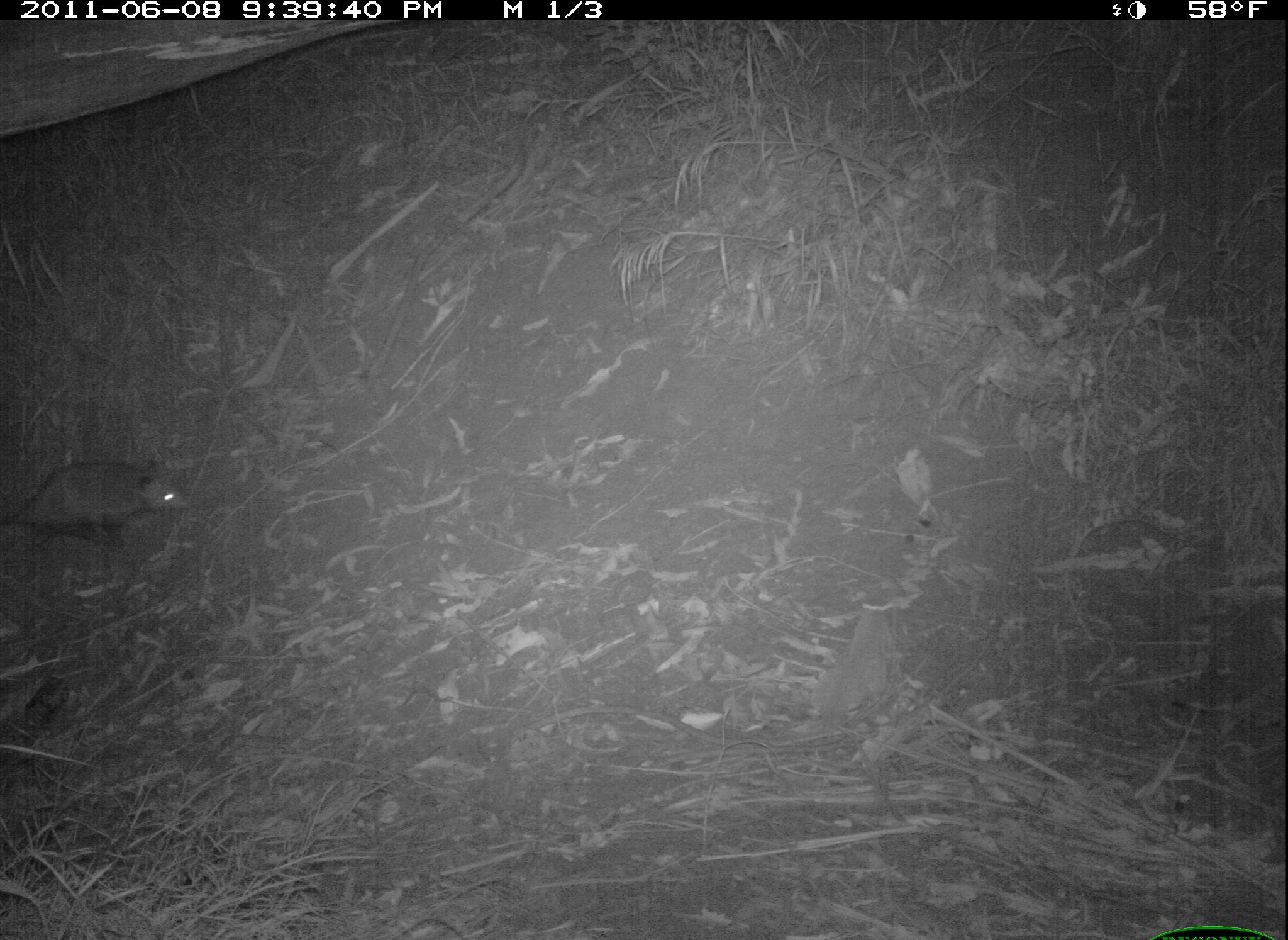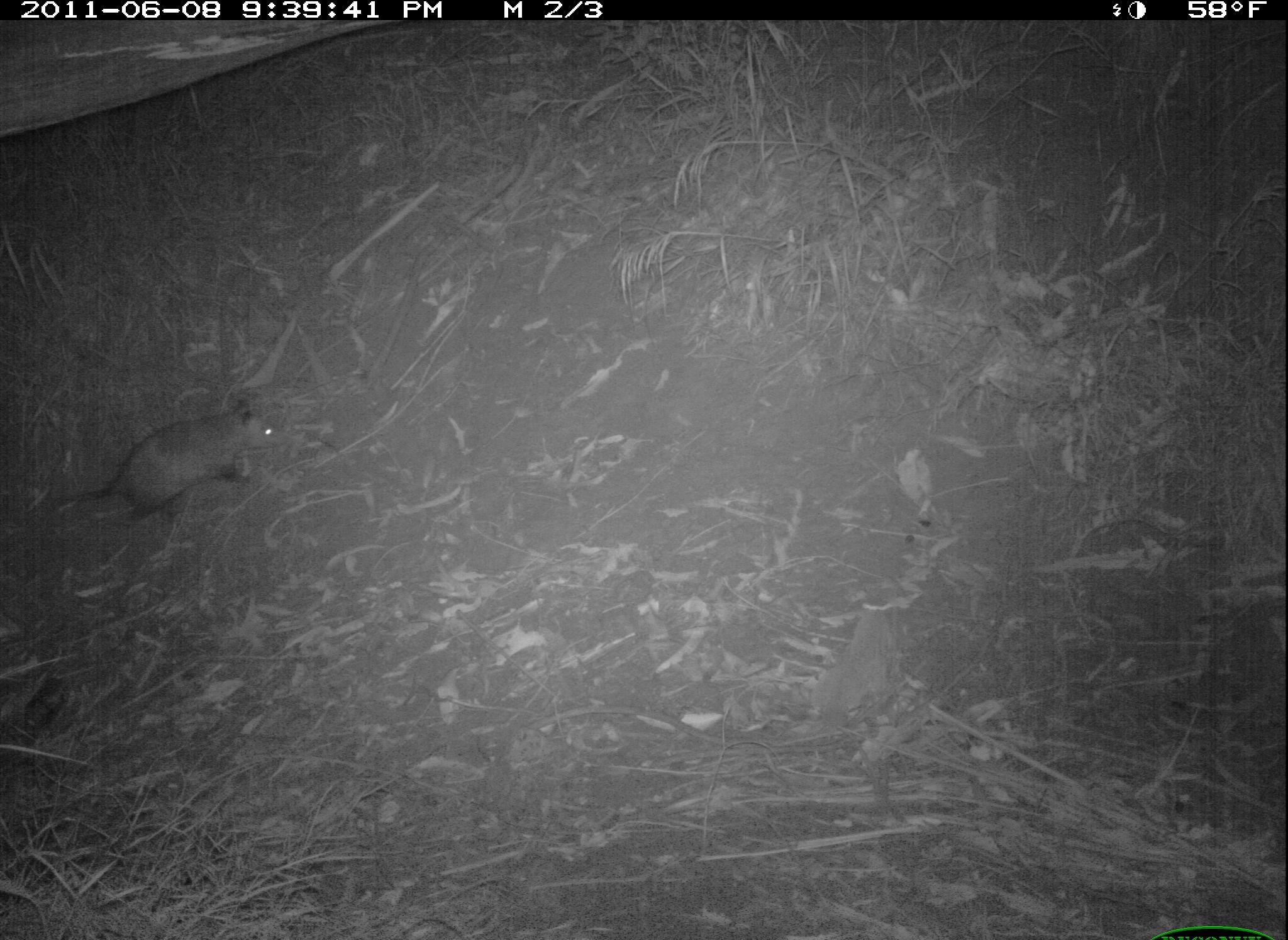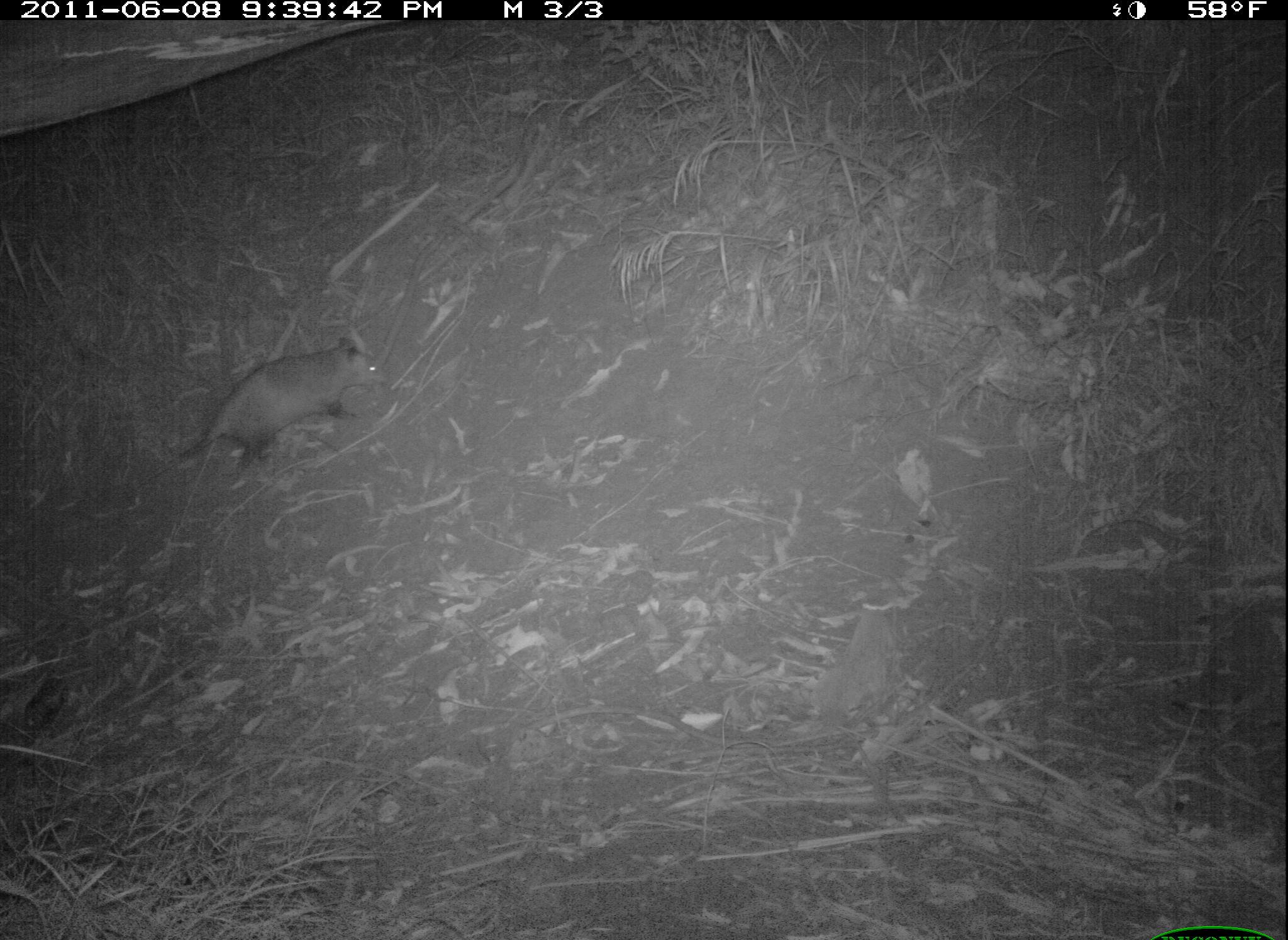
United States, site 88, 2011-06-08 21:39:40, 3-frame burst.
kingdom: Animalia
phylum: Chordata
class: Mammalia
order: Didelphimorphia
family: Didelphidae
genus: Didelphis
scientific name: Didelphis virginiana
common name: virginia opossum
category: opossum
Opossum (virginia opossum) (Didelphis virginiana).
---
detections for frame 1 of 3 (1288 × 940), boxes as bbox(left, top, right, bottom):
opossum: bbox(0, 451, 200, 562)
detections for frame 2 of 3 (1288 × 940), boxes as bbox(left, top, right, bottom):
opossum: bbox(29, 391, 287, 549)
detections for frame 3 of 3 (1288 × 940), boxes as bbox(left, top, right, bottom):
opossum: bbox(135, 324, 395, 501)